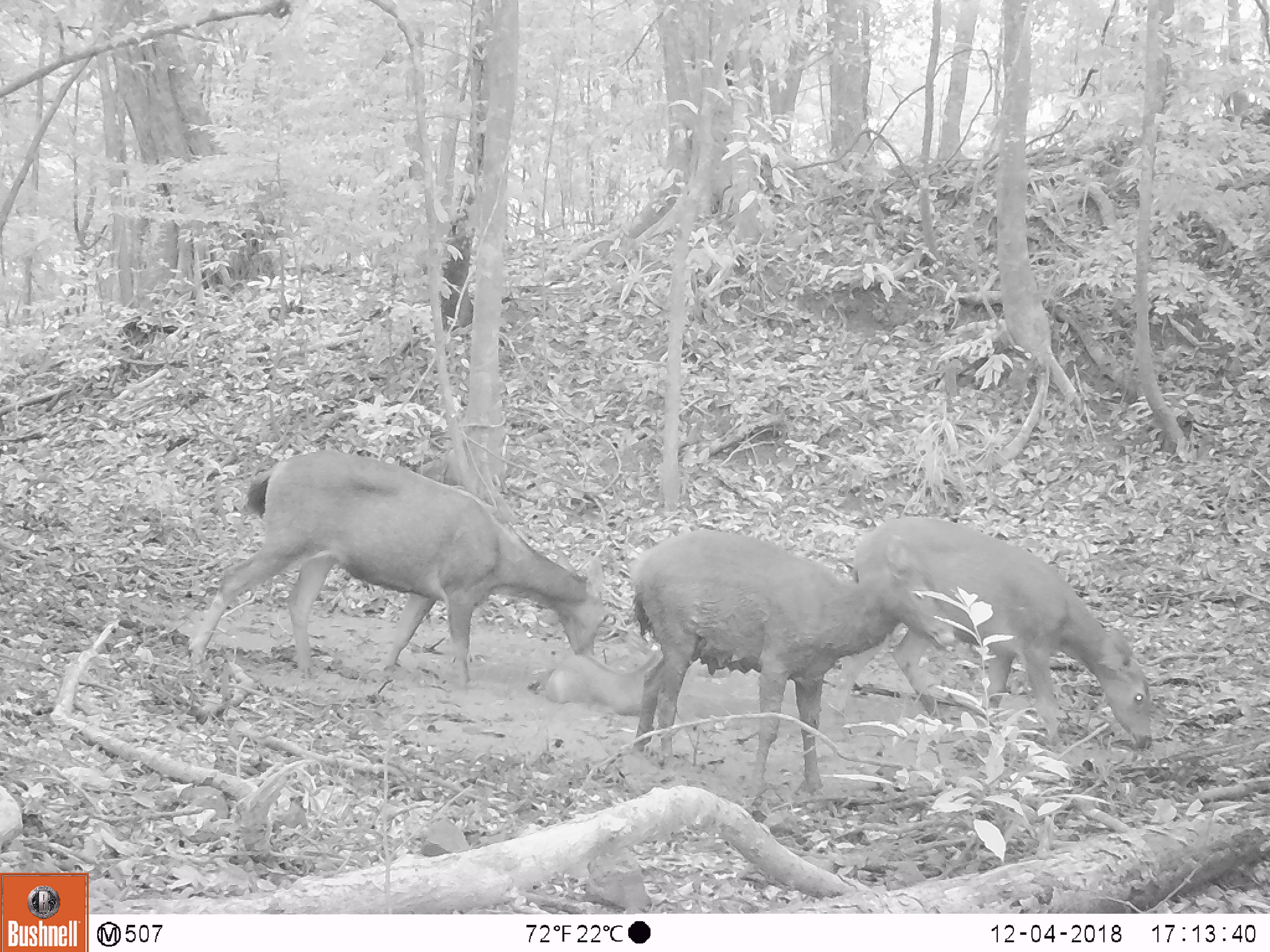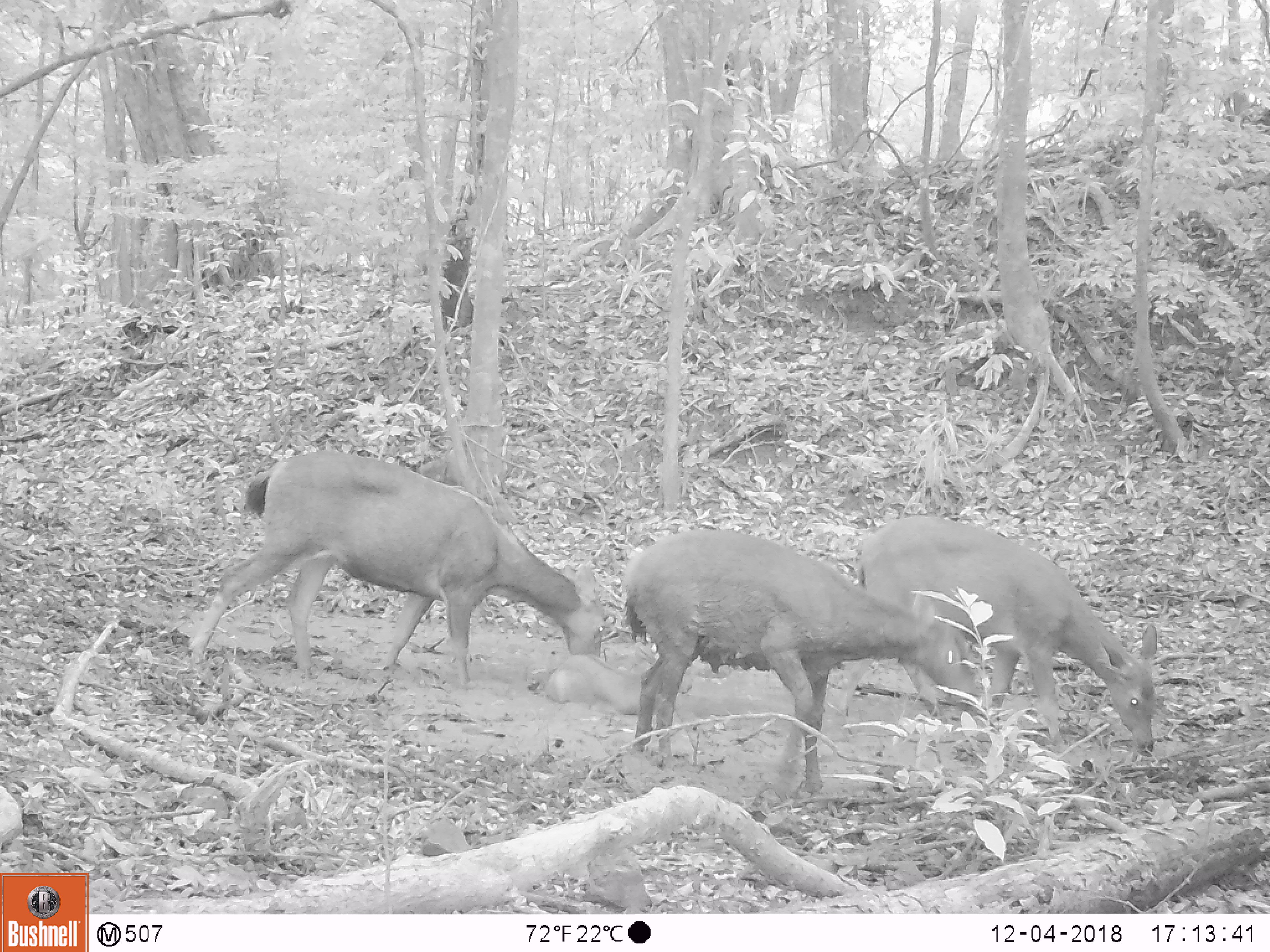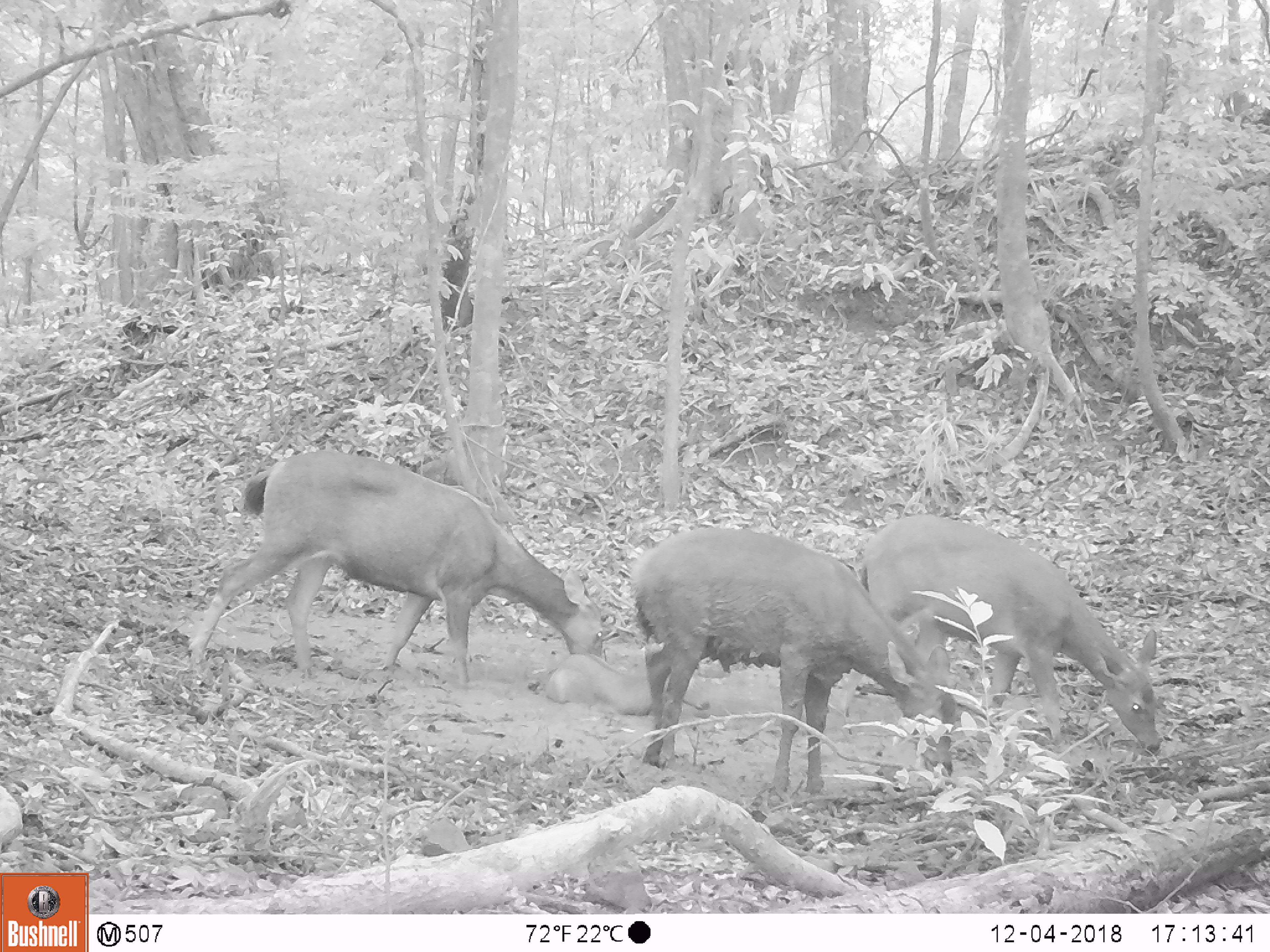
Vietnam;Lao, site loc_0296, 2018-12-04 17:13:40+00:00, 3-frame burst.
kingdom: Animalia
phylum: Chordata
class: Mammalia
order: Artiodactyla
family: Cervidae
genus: Rusa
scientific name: Rusa unicolor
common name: sambar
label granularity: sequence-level